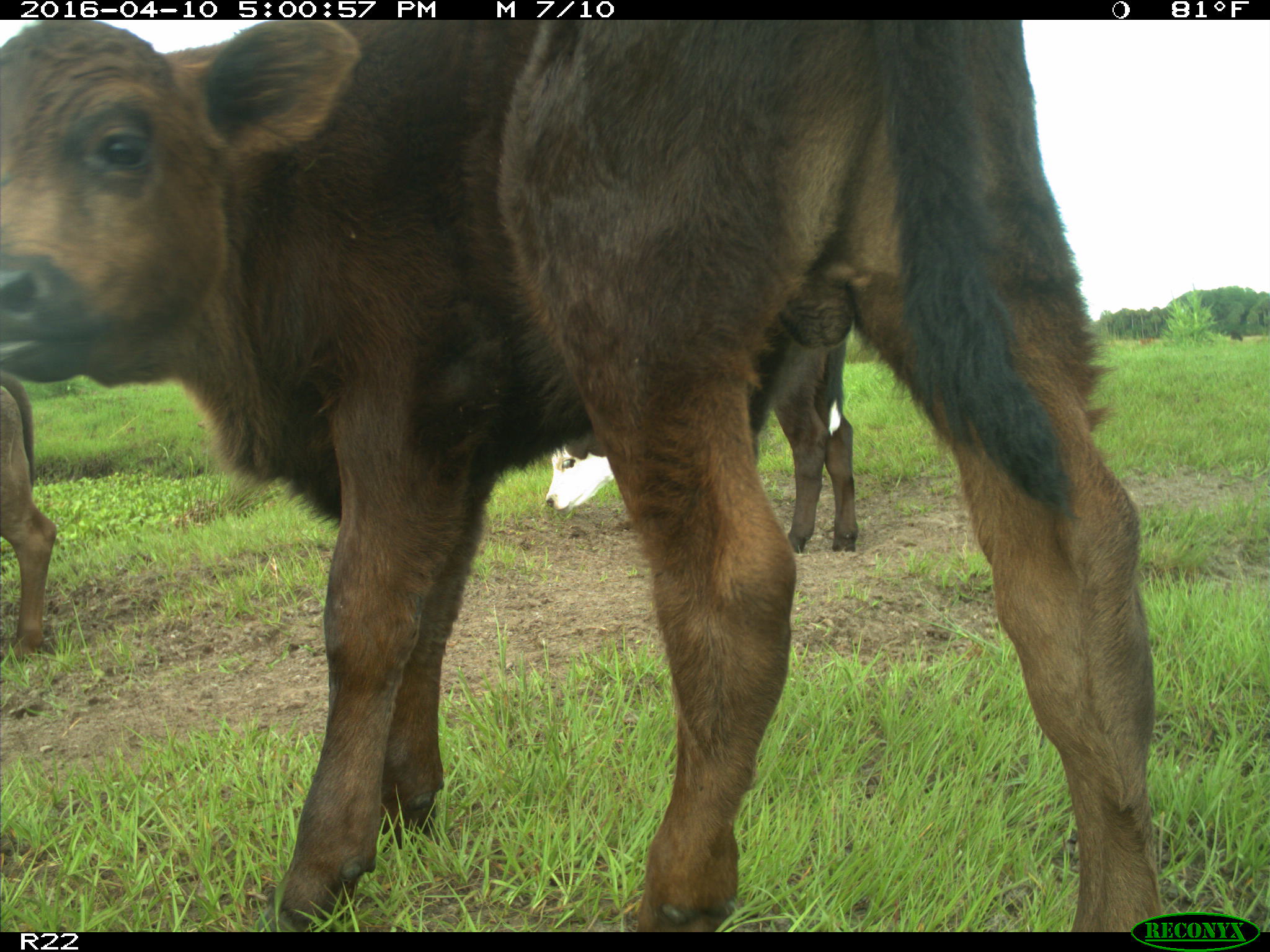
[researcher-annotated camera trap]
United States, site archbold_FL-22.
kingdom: Animalia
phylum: Chordata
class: Mammalia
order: Artiodactyla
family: Bovidae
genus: Bos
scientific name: Bos taurus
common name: domestic cow